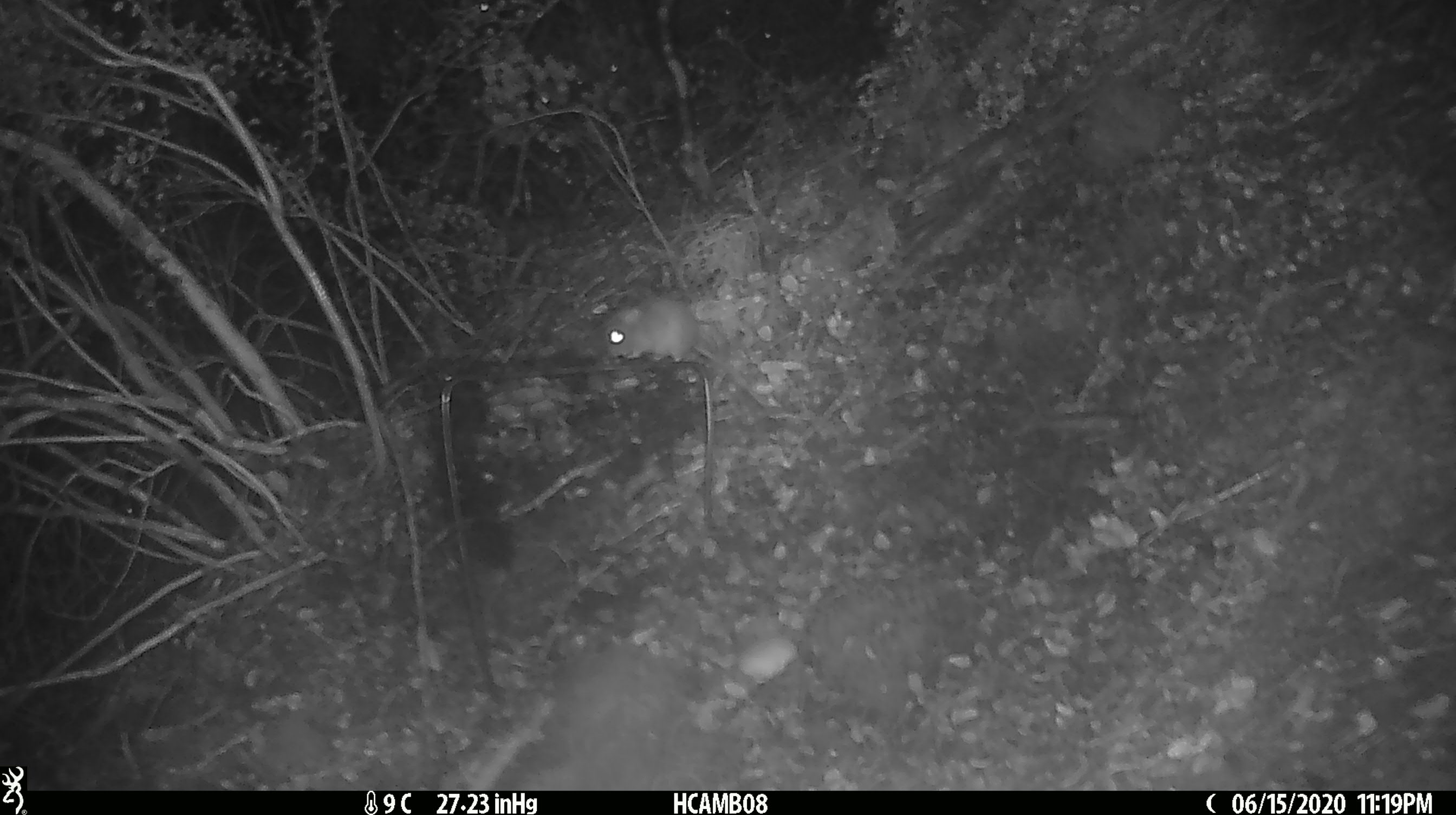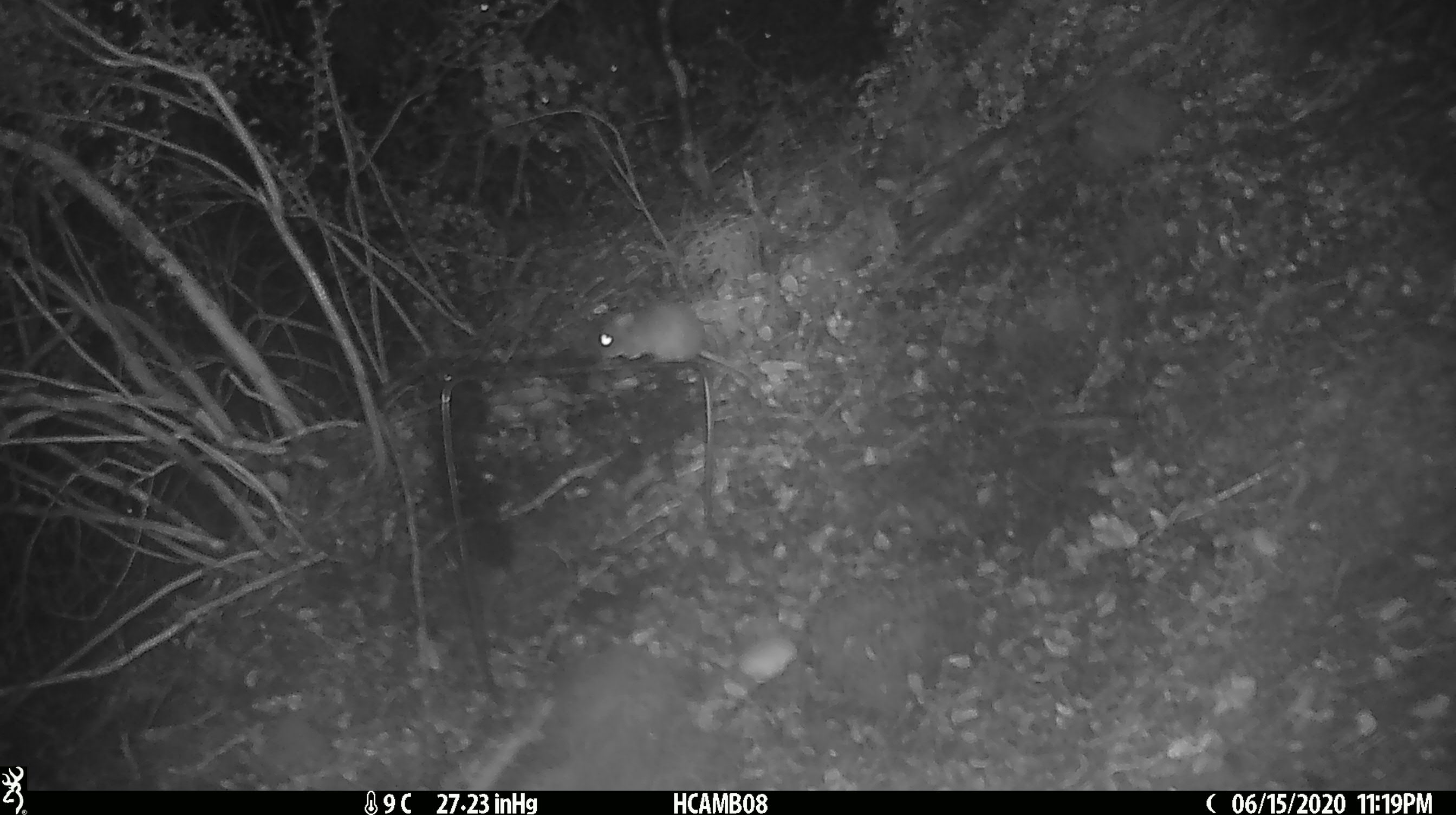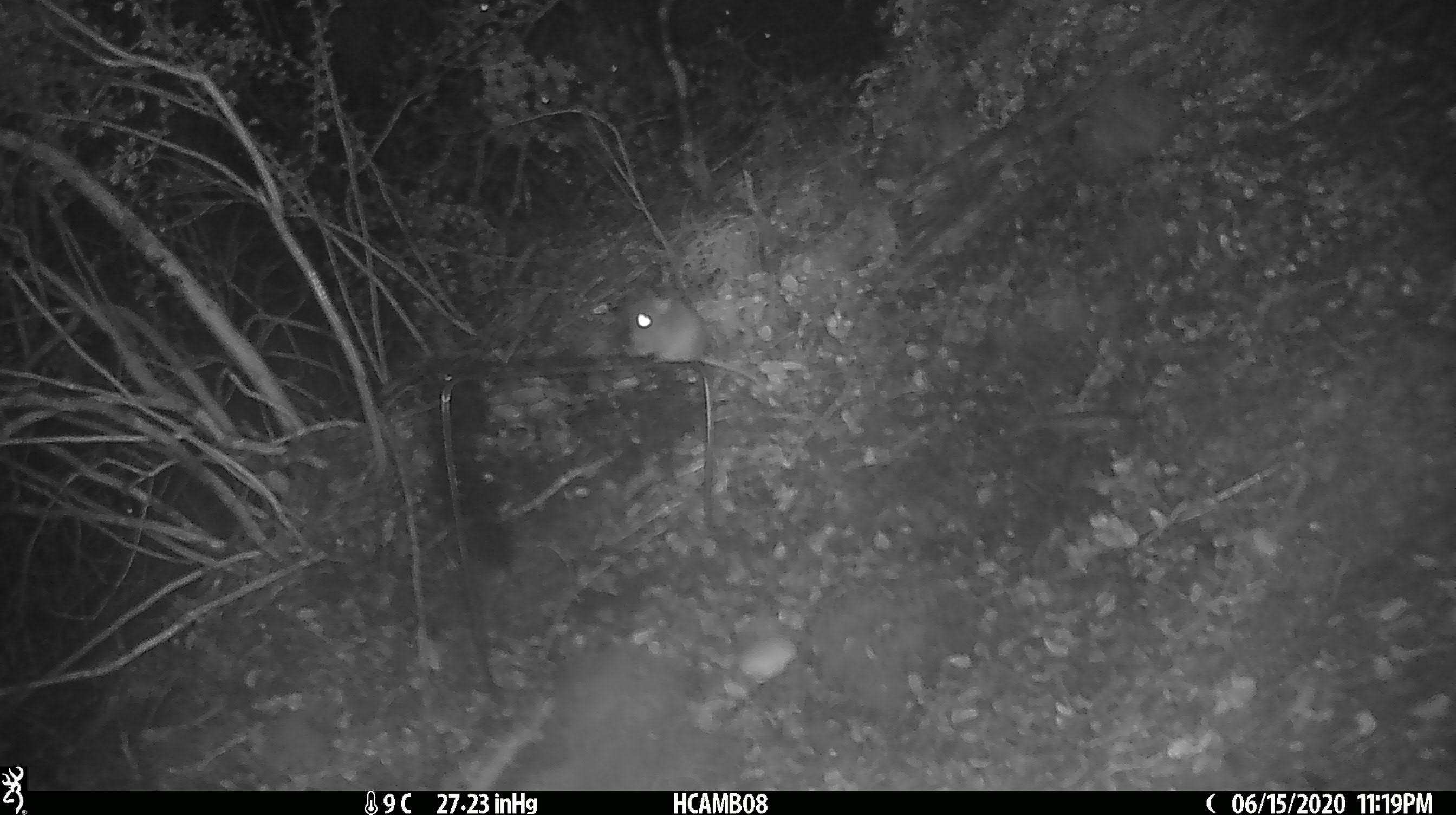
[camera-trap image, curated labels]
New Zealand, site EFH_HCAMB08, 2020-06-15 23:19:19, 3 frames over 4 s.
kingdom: Animalia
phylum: Chordata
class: Mammalia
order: Rodentia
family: Muridae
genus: Mus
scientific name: Mus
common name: mouse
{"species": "mouse (Mus)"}